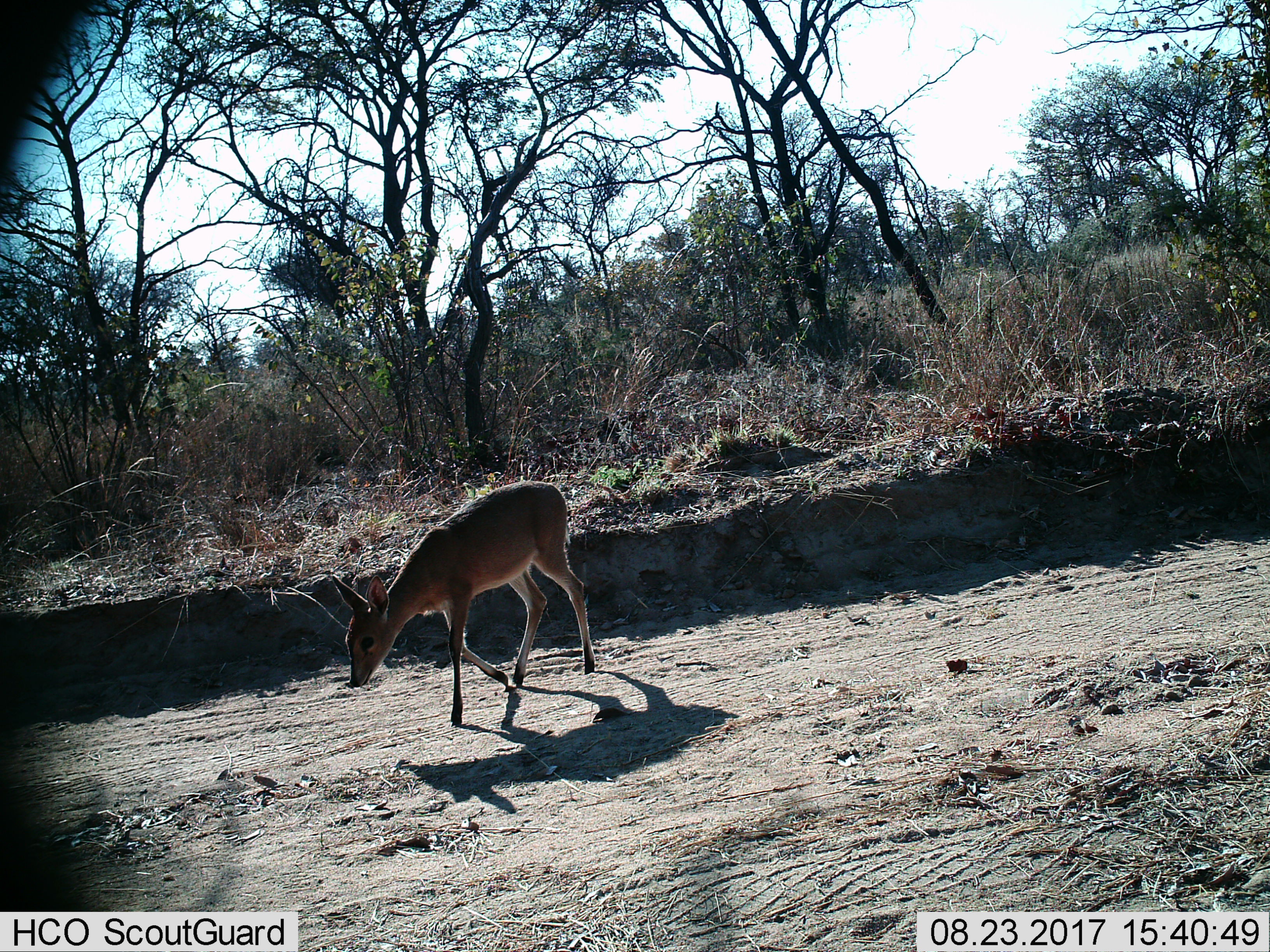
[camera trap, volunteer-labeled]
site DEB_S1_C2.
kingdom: Animalia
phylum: Chordata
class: Mammalia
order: Artiodactyla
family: Bovidae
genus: Sylvicapra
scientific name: Sylvicapra grimmia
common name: common duiker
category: duikercommongrey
Duikercommongrey (common duiker) (Sylvicapra grimmia), count 1. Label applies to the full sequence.